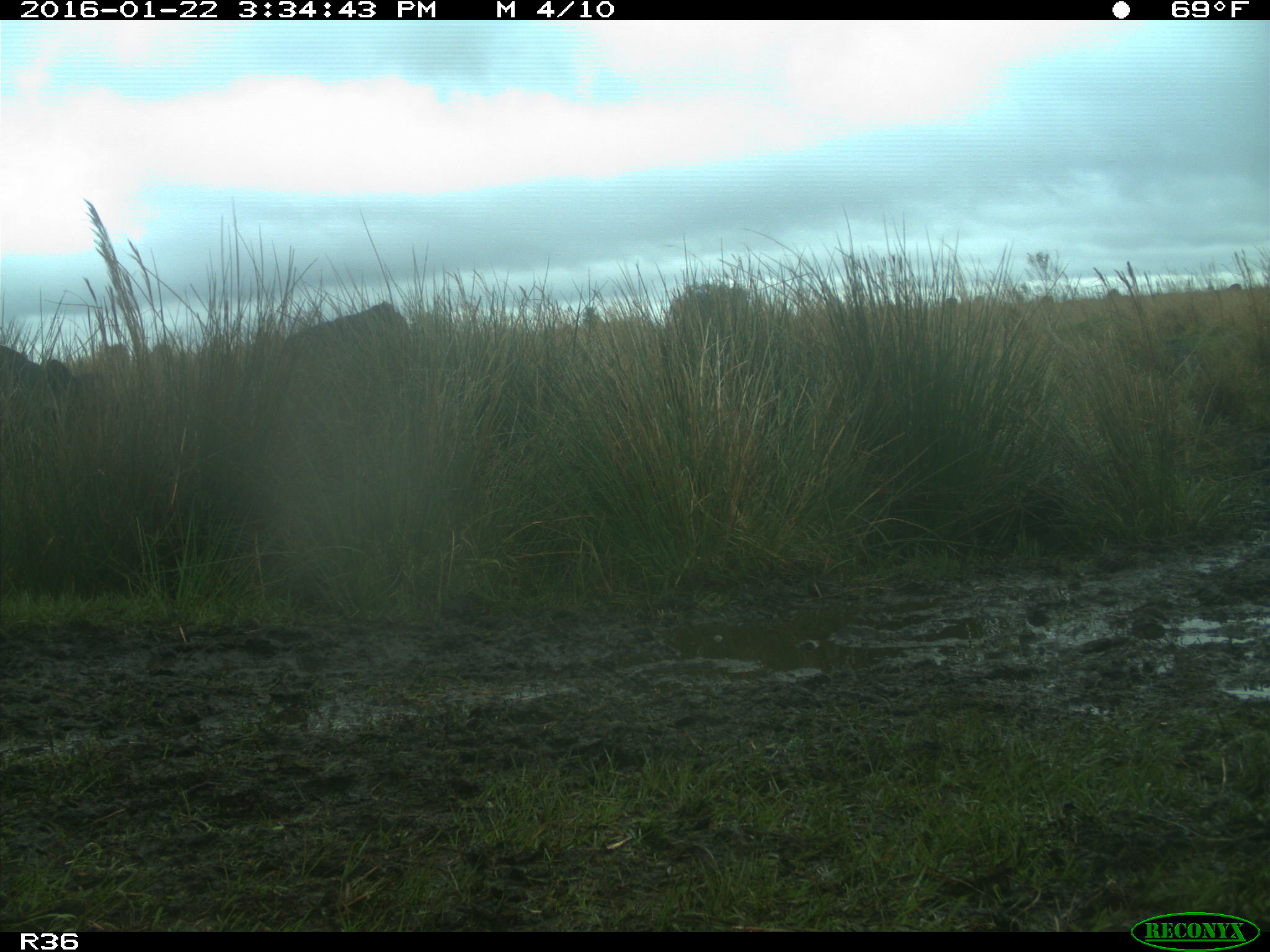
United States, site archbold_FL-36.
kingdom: Animalia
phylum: Chordata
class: Mammalia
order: Artiodactyla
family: Bovidae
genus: Bos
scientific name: Bos taurus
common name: domestic cow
Bos taurus (domestic cow).